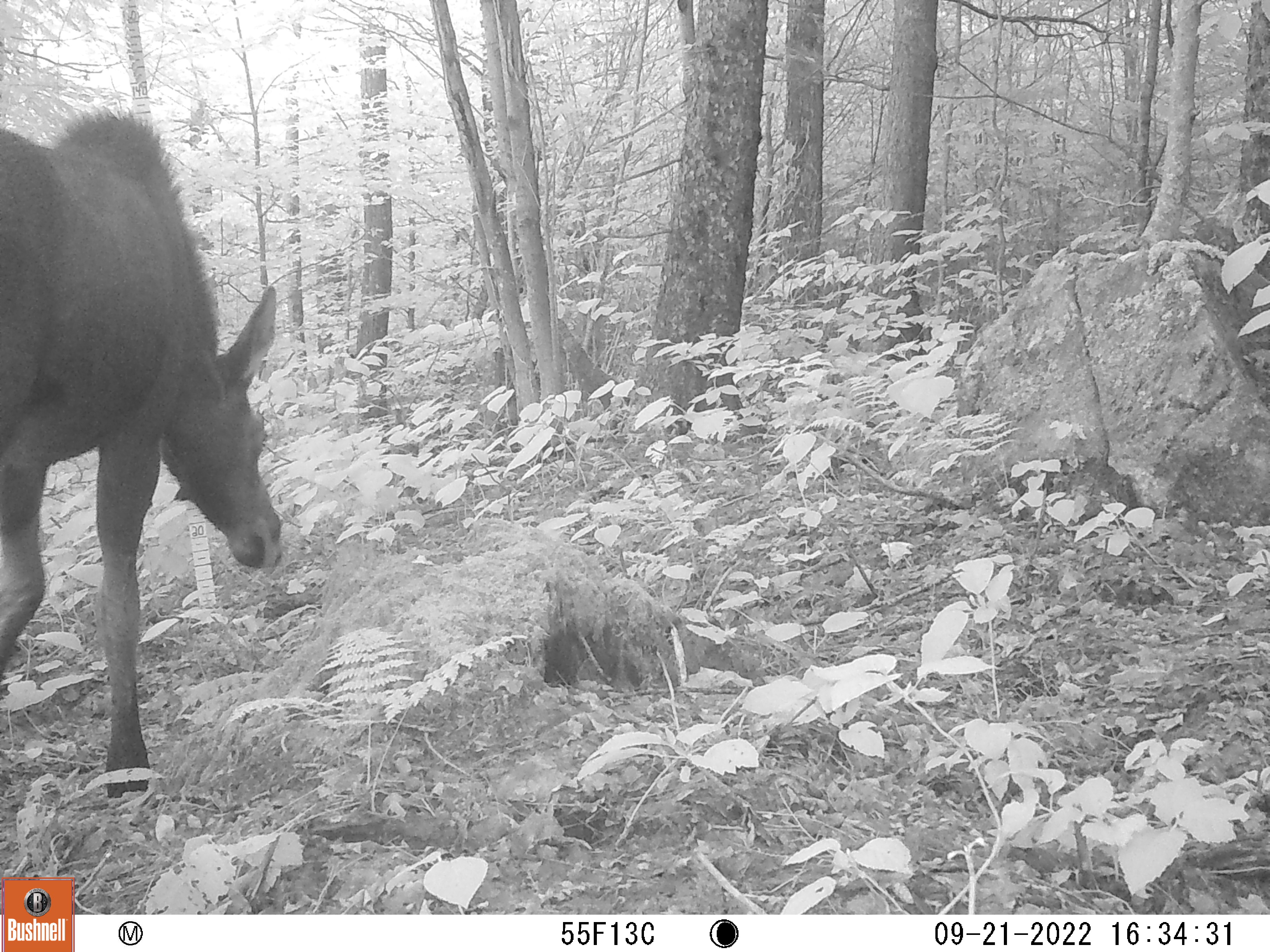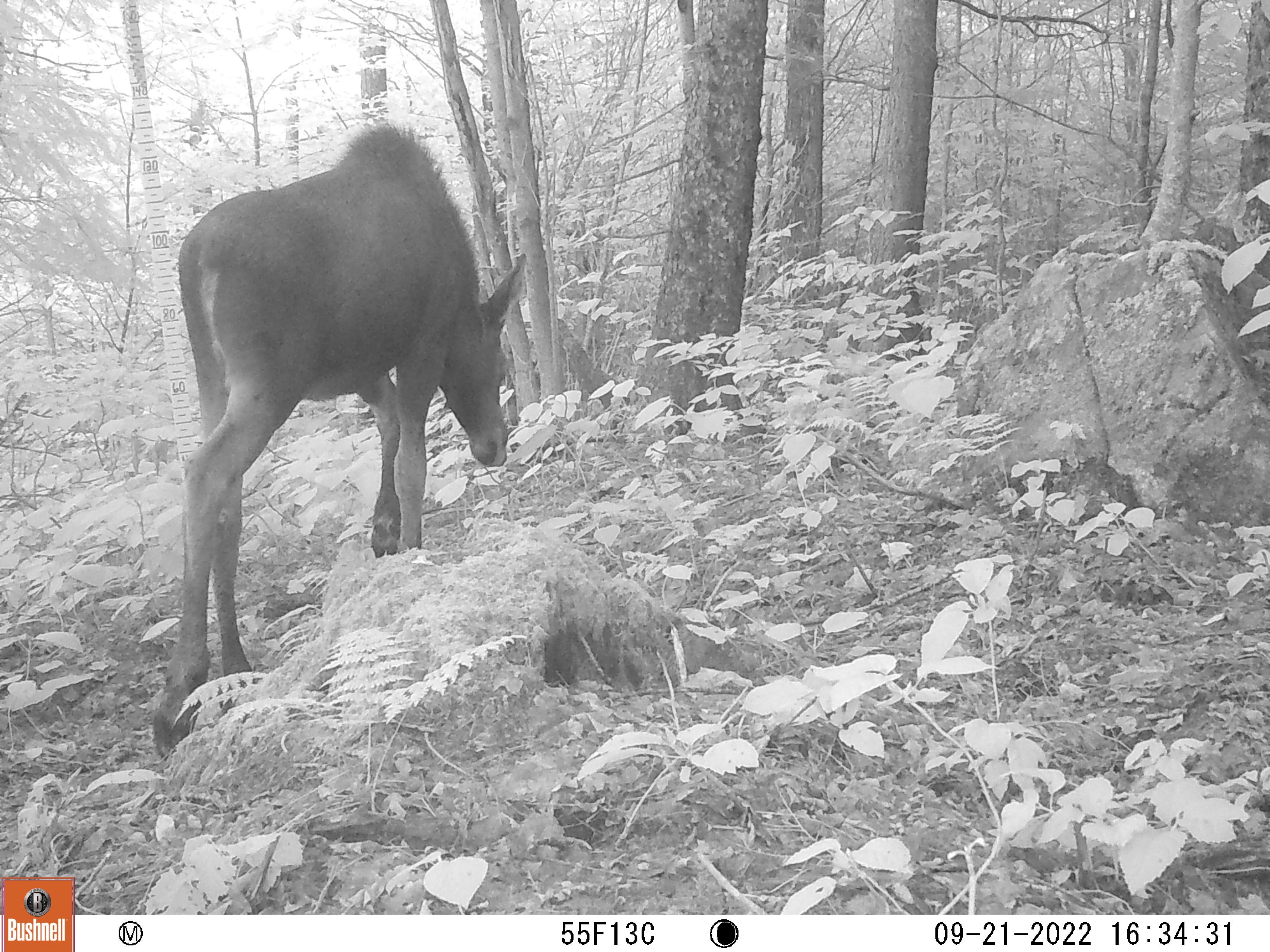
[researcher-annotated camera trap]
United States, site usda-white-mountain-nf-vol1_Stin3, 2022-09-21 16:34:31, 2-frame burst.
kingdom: Animalia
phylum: Chordata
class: Mammalia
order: Artiodactyla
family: Cervidae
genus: Alces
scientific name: Alces alces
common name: moose